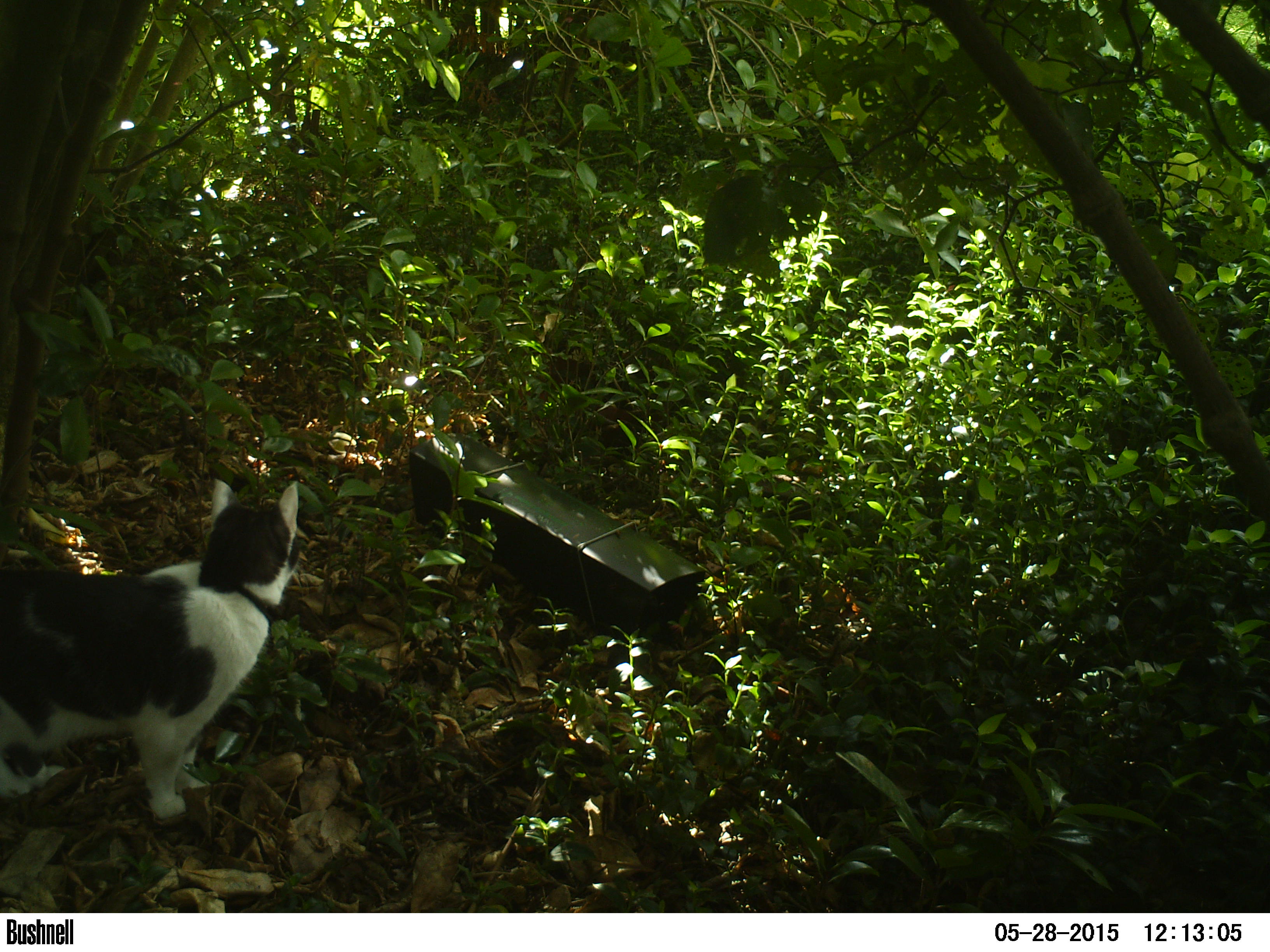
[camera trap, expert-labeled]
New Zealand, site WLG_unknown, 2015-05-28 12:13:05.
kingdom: Animalia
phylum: Chordata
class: Mammalia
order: Carnivora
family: Felidae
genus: Felis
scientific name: Felis catus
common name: domestic cat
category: cat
Cat (domestic cat) (Felis catus).